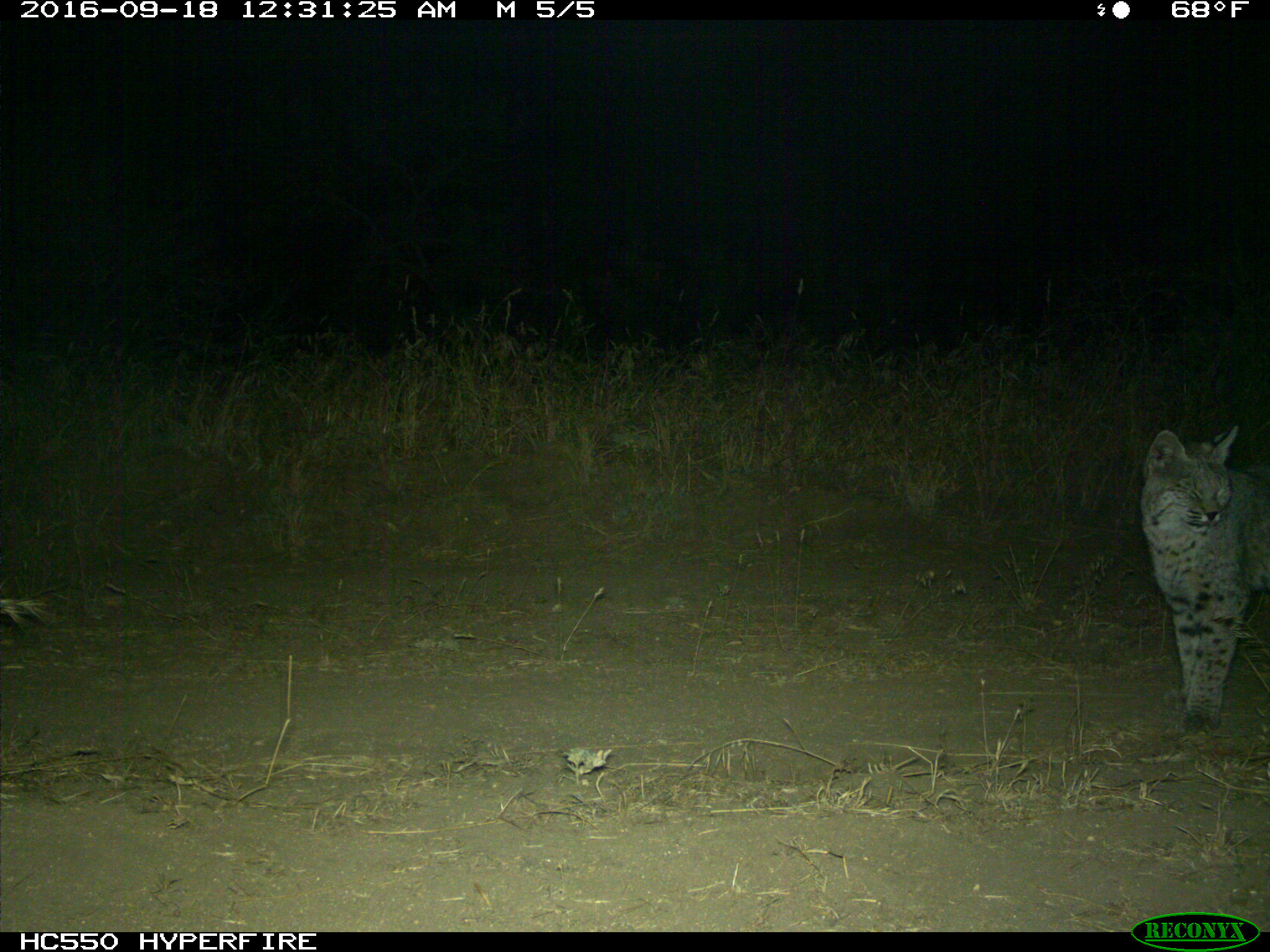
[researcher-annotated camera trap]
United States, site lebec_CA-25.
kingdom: Animalia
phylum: Chordata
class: Mammalia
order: Carnivora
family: Felidae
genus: Lynx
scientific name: Lynx rufus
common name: bobcat